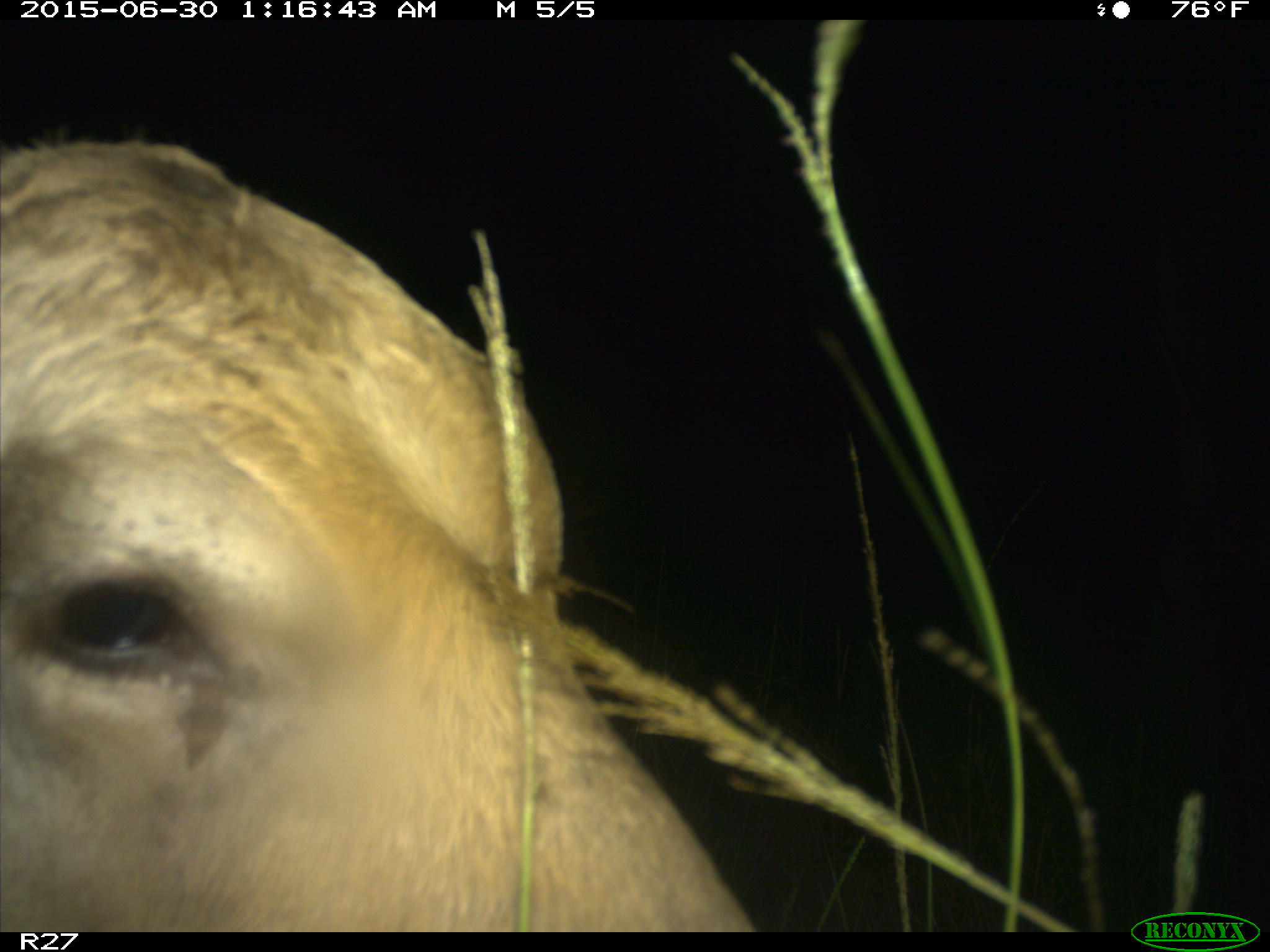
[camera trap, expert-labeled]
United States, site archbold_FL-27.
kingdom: Animalia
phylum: Chordata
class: Mammalia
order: Artiodactyla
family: Bovidae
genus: Bos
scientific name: Bos taurus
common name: domestic cow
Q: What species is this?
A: Bos taurus (domestic cow).